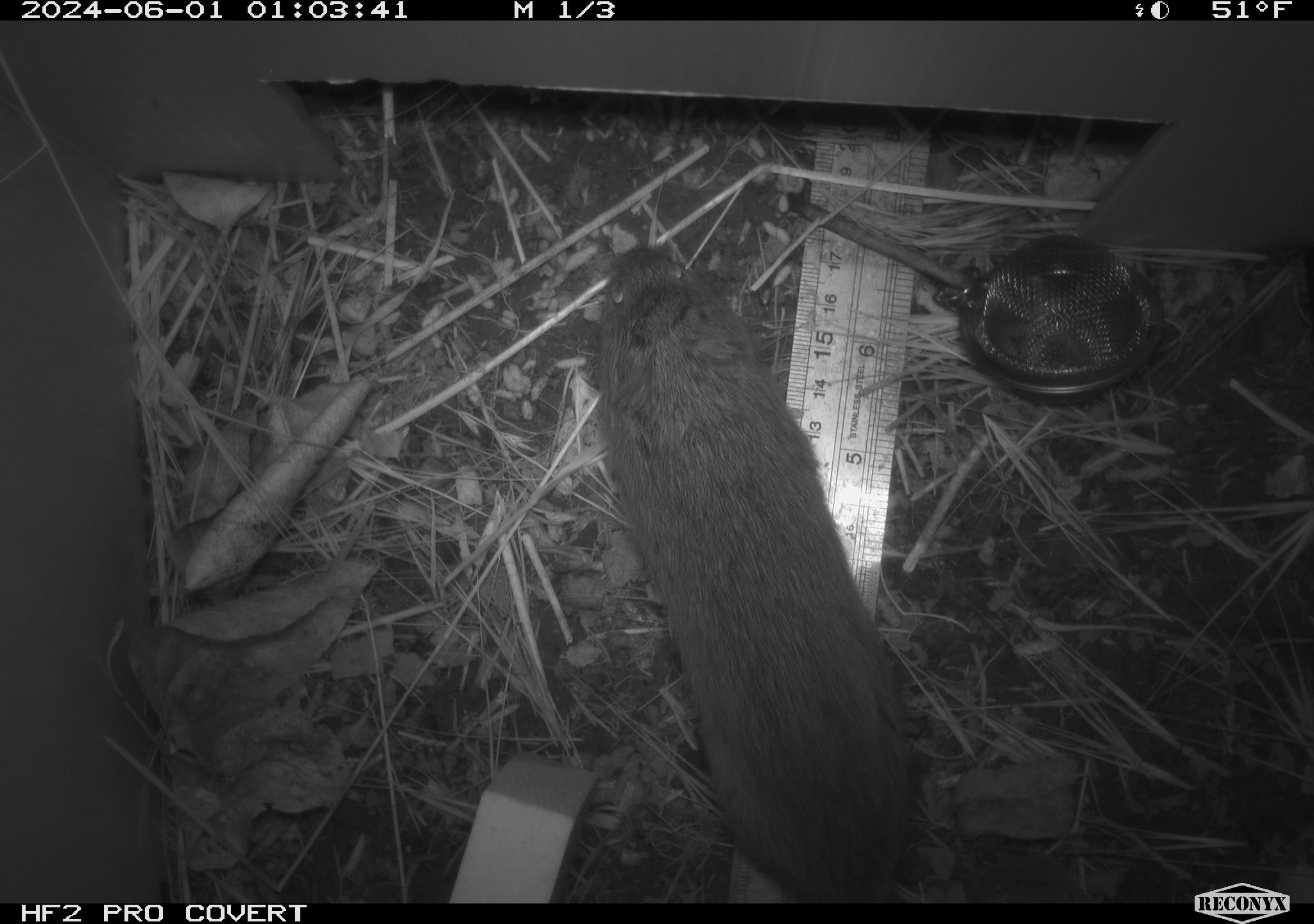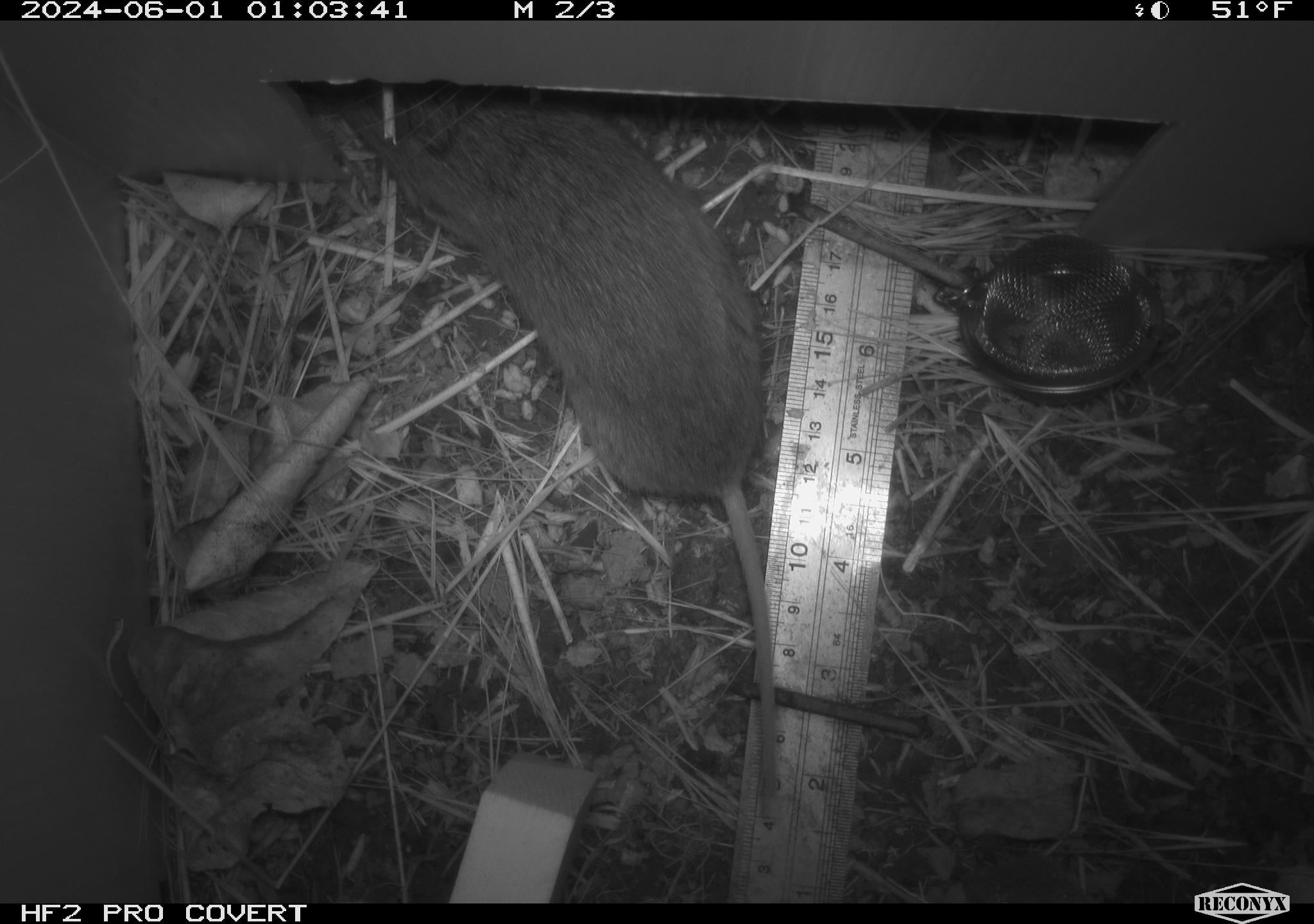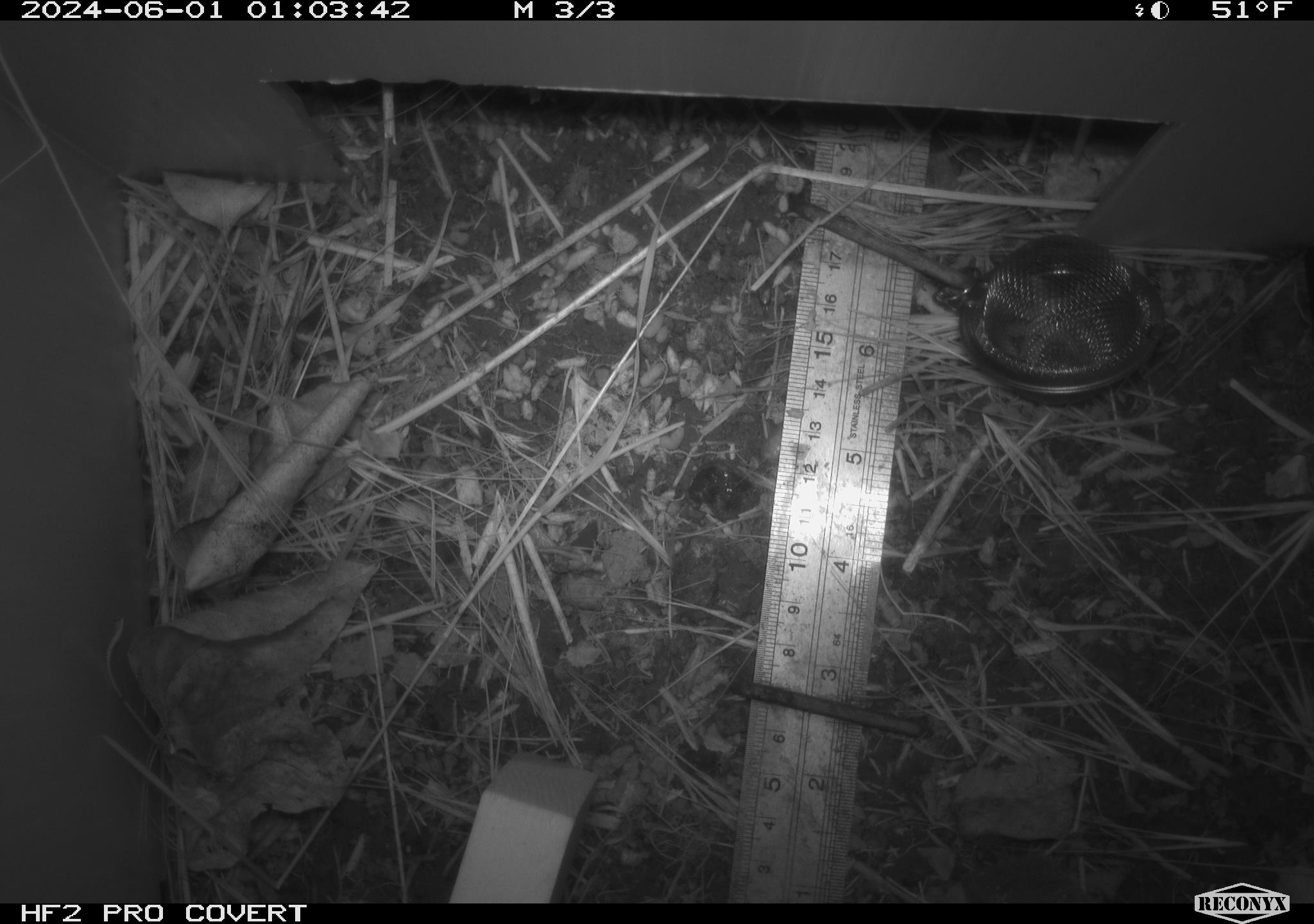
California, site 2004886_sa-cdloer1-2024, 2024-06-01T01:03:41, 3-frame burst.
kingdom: Animalia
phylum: Chordata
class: Mammalia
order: Rodentia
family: Cricetidae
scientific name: Arvicolinae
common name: voles, lemmings, and muskrats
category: arvicolinae subfamily